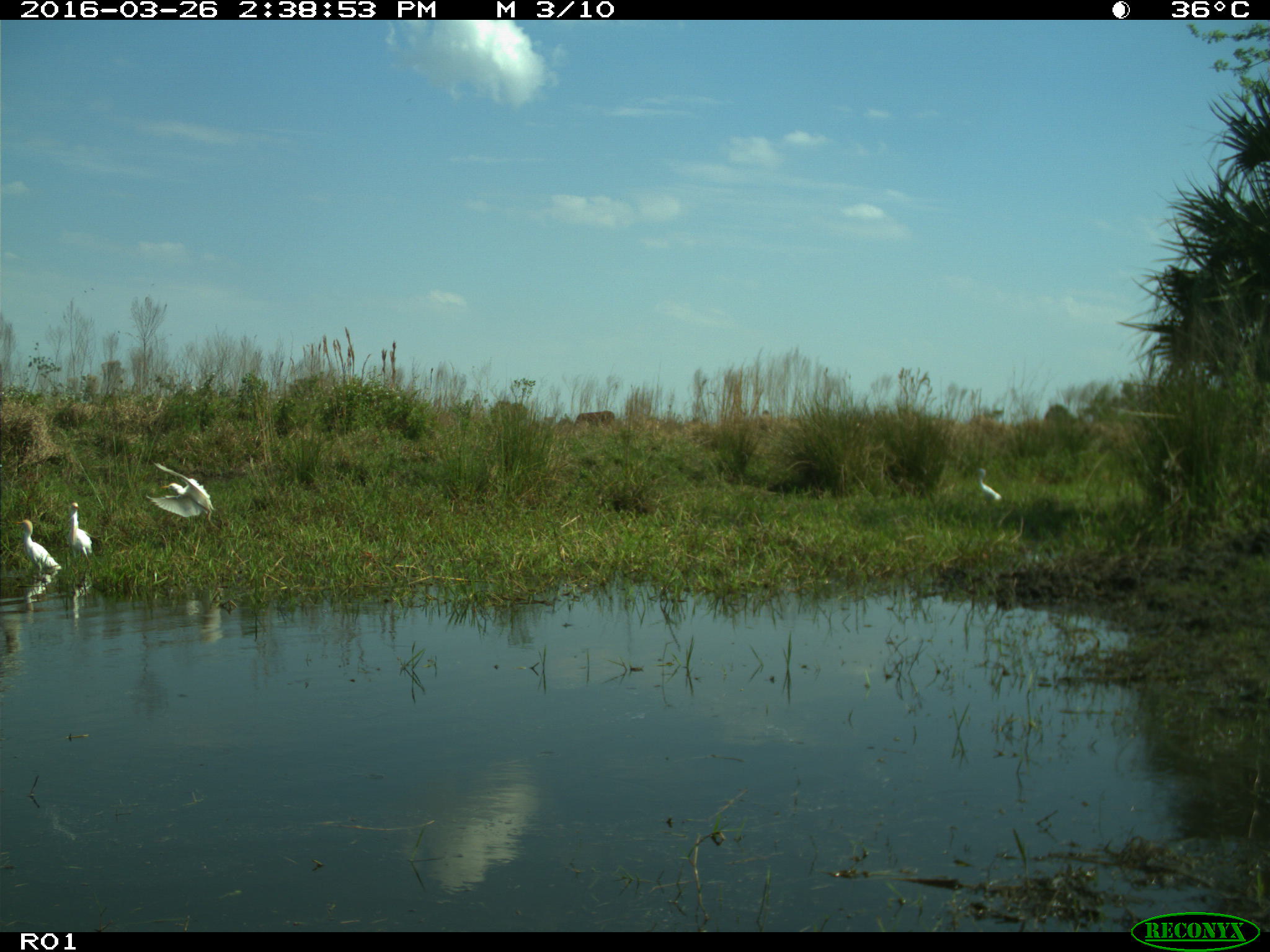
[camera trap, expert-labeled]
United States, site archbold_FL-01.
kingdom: Animalia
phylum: Chordata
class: Mammalia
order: Artiodactyla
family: Bovidae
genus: Bos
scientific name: Bos taurus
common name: domestic cow